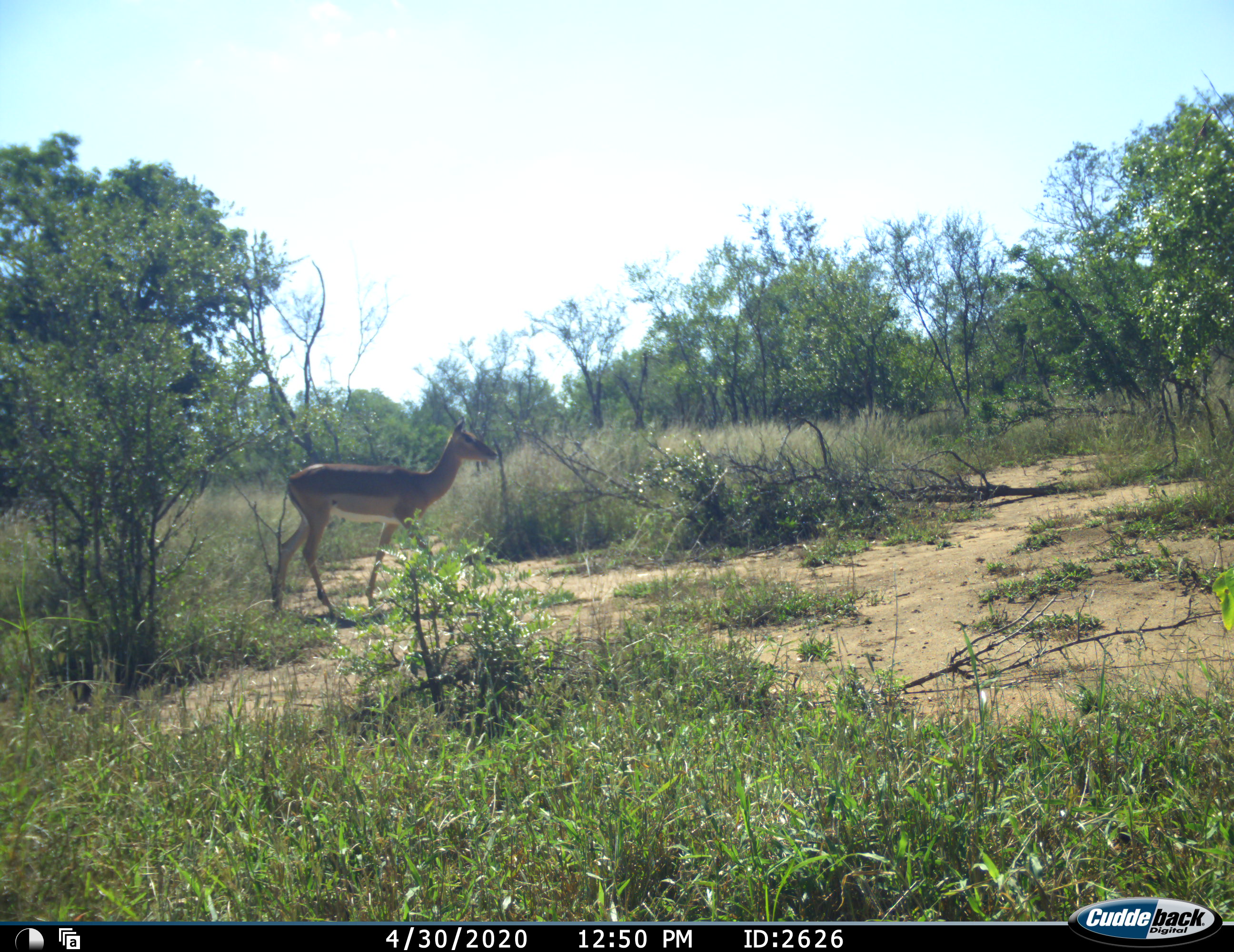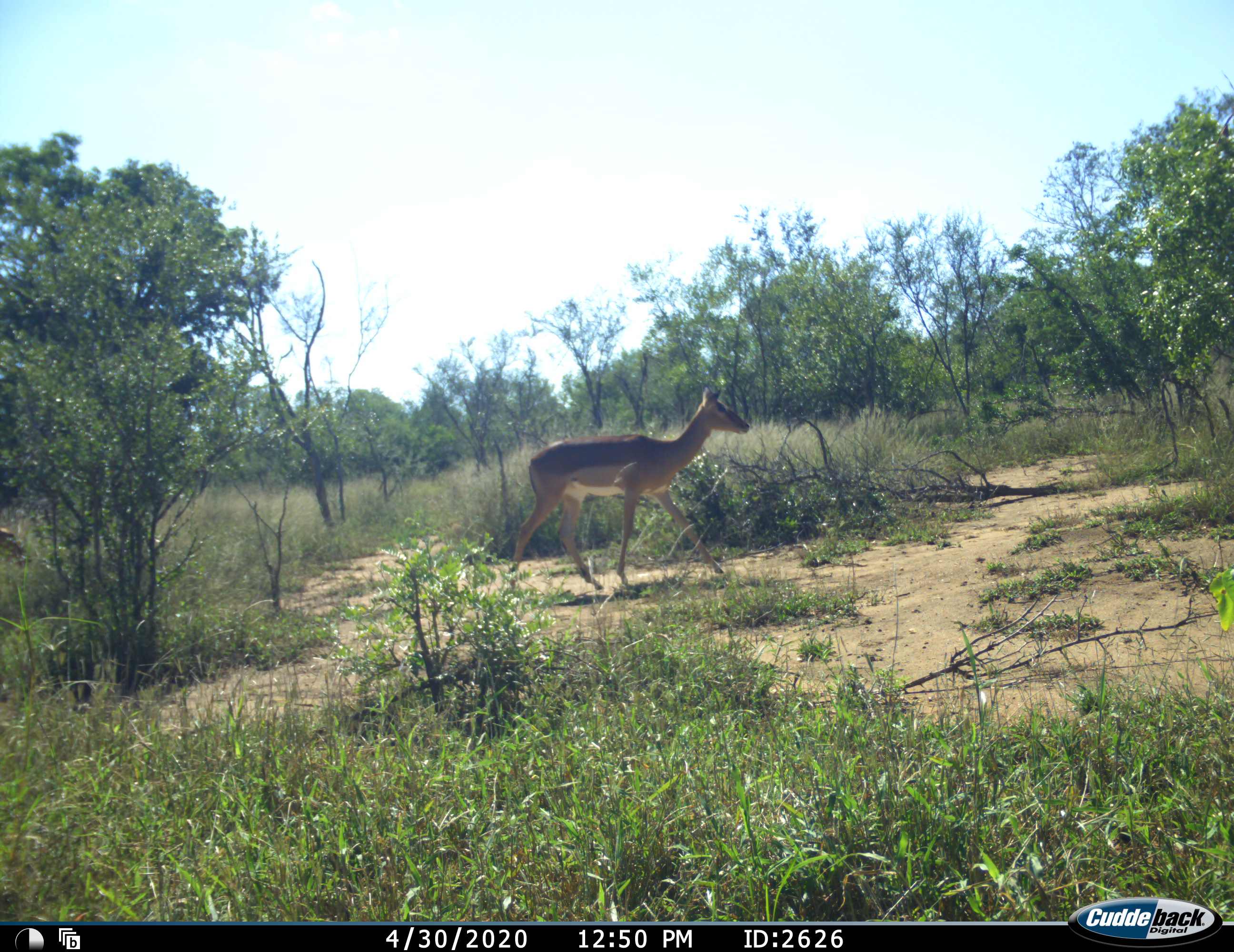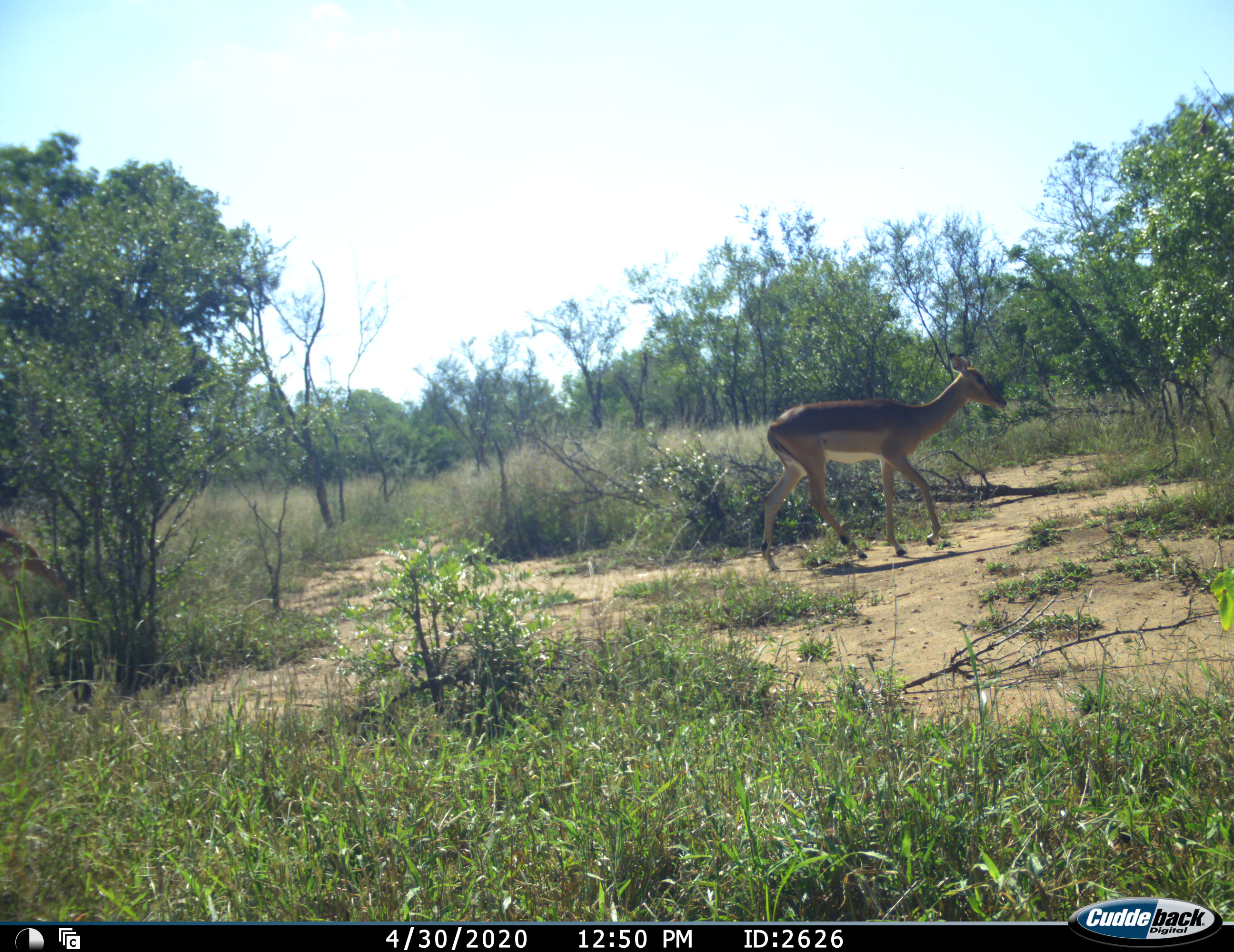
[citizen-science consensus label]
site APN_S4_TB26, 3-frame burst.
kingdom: Animalia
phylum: Chordata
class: Mammalia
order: Artiodactyla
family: Bovidae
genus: Aepyceros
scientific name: Aepyceros melampus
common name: impala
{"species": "impala (Aepyceros melampus)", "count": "2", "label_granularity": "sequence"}